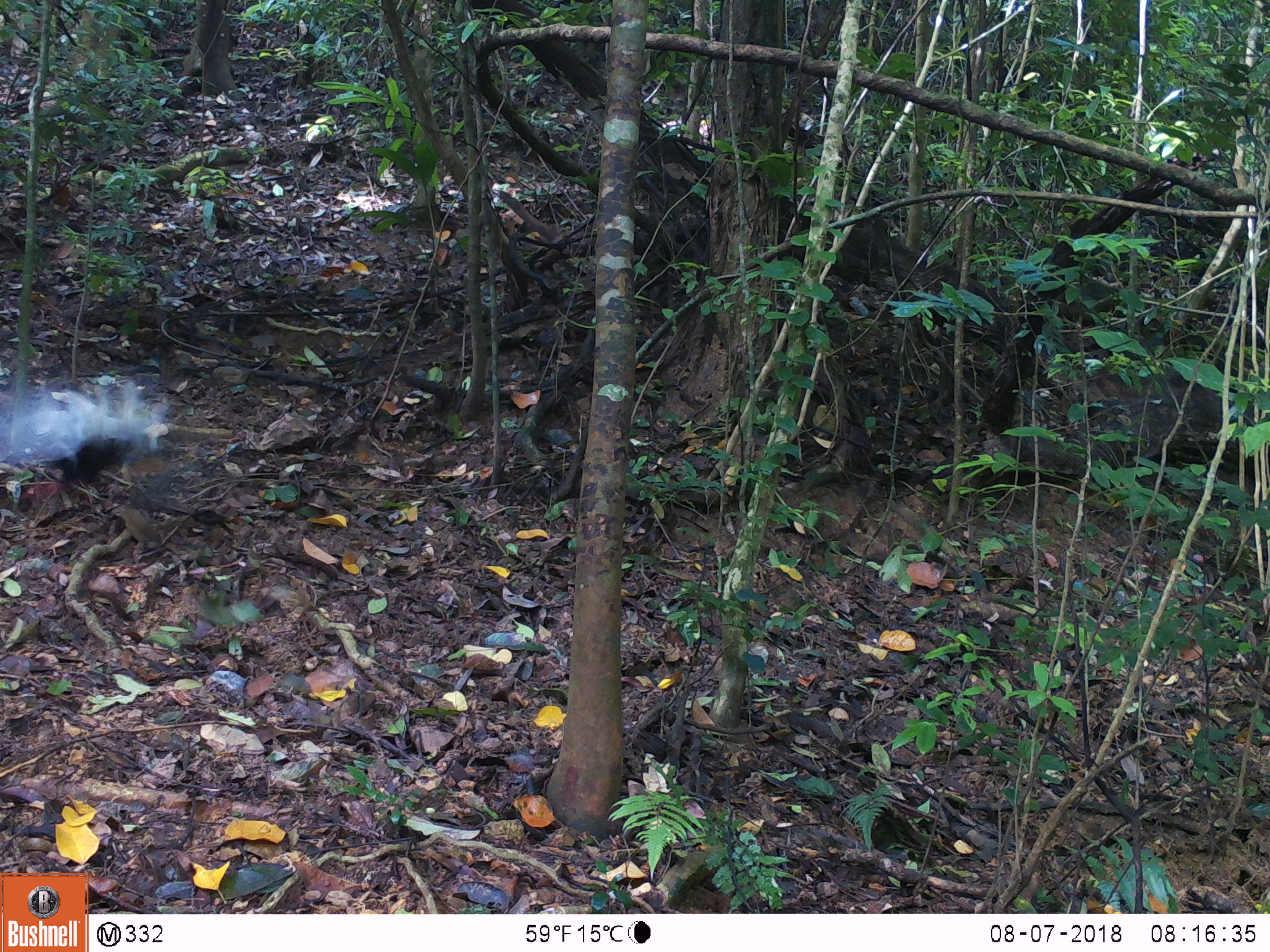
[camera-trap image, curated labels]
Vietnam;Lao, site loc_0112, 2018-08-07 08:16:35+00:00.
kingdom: Animalia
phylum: Chordata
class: Aves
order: Galliformes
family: Phasianidae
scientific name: Phasianidae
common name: pheasant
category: unidentified pheasant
Unidentified pheasant (pheasant) (Phasianidae). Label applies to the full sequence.